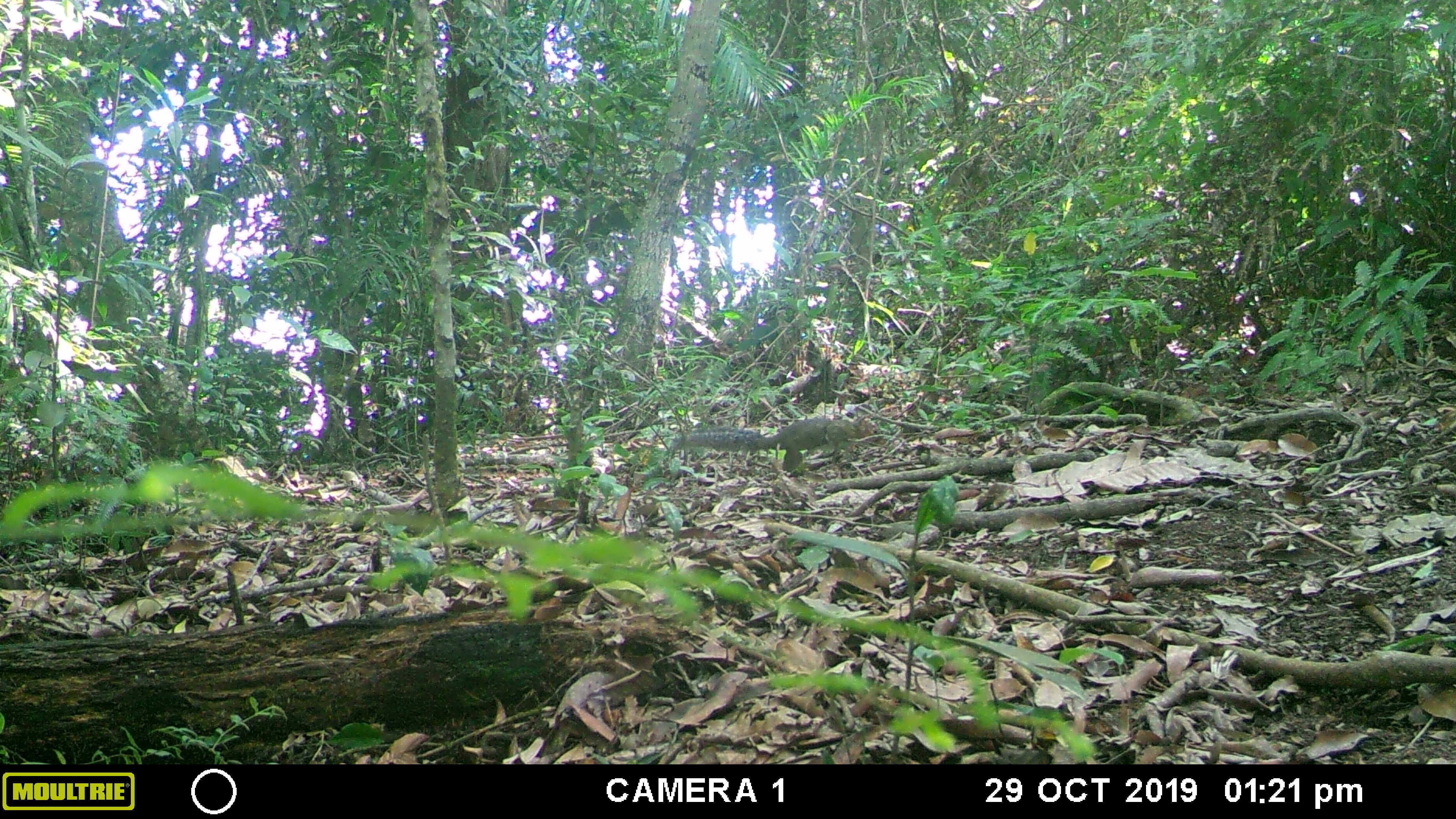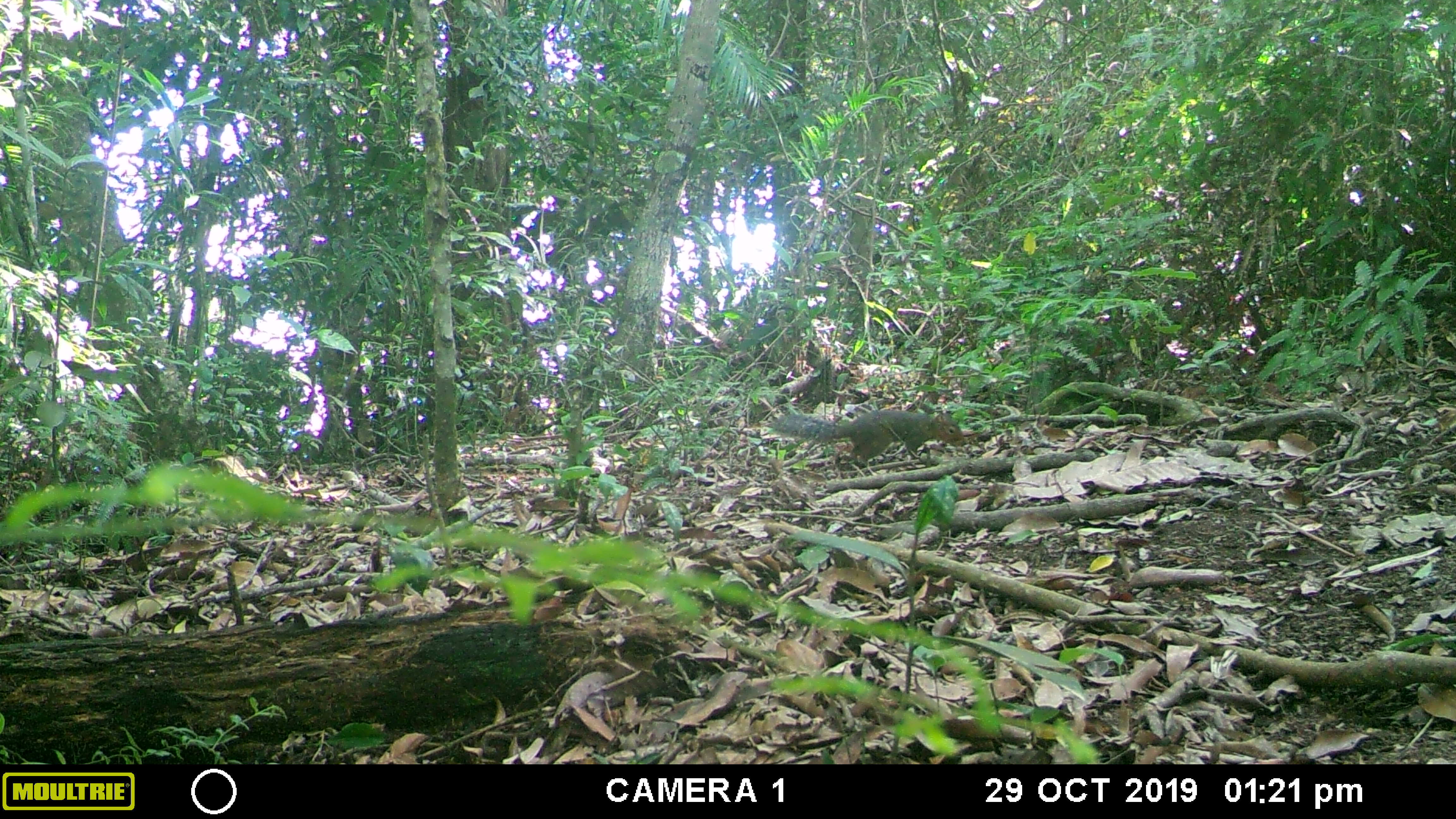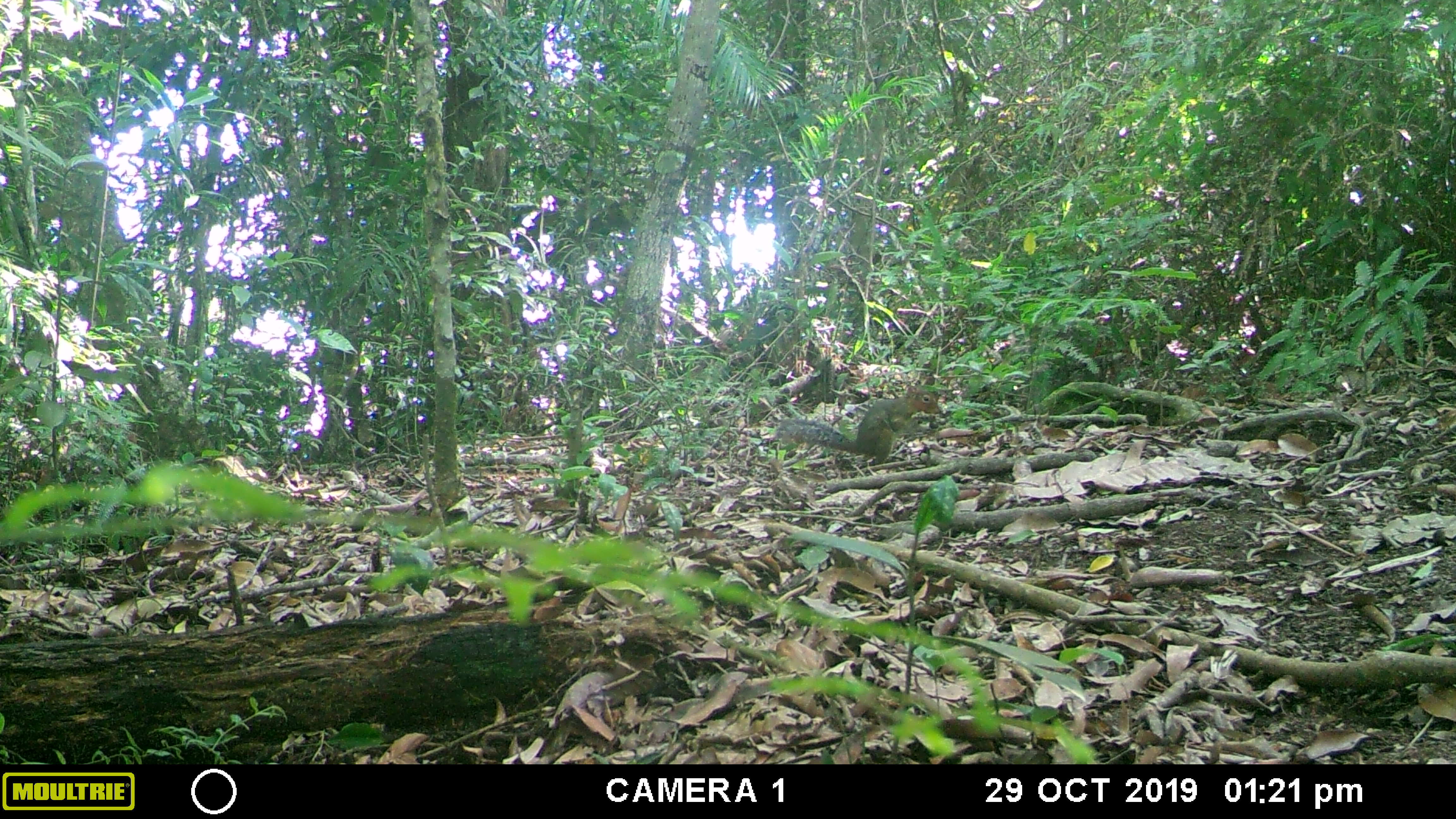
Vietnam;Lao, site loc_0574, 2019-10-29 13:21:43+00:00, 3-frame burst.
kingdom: Animalia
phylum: Chordata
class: Mammalia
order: Rodentia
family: Sciuridae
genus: Dremomys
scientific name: Dremomys rufigenis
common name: red-cheeked squirrel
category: red cheeked squirrel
Red cheeked squirrel (red-cheeked squirrel) (Dremomys rufigenis). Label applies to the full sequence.